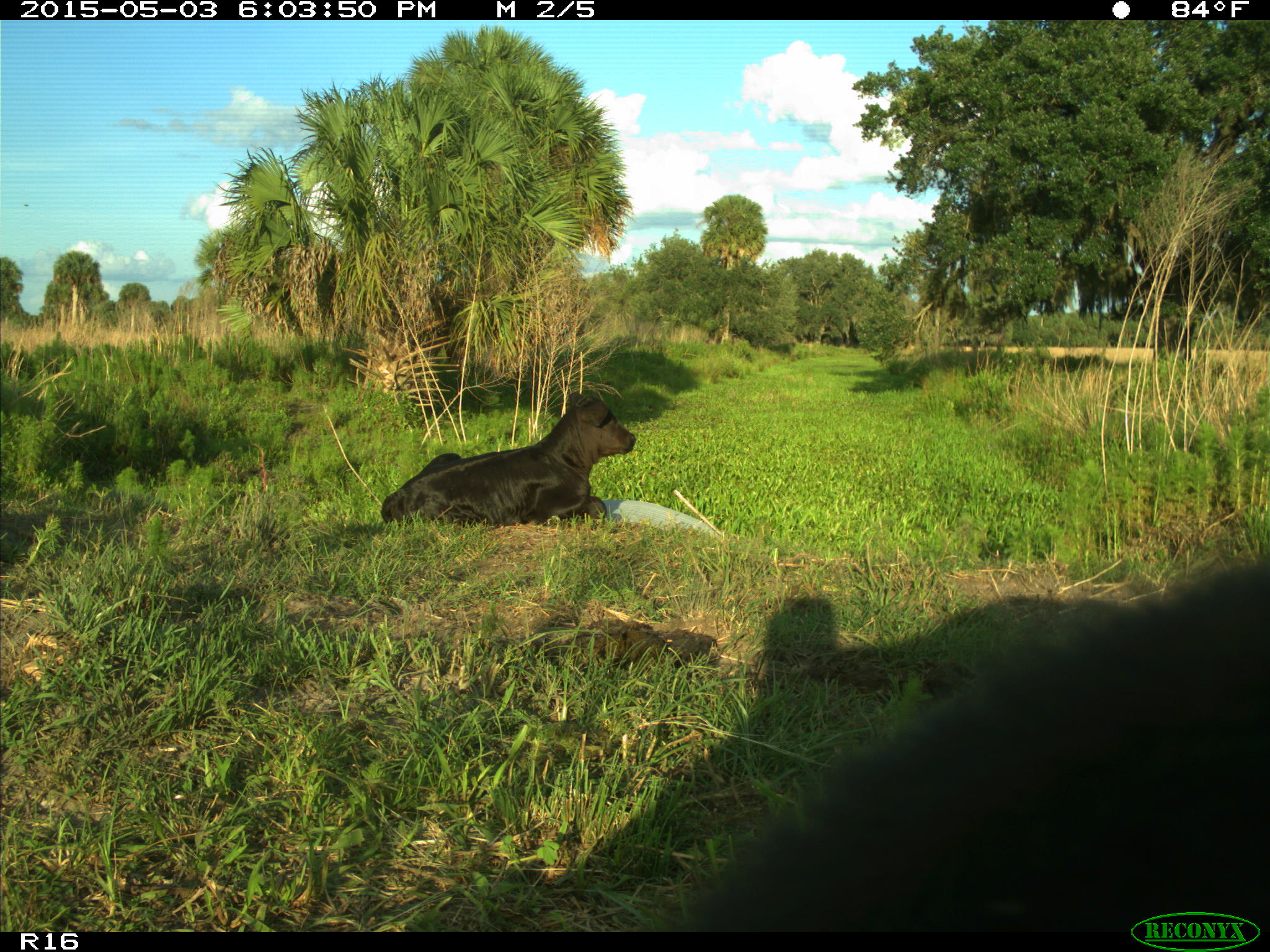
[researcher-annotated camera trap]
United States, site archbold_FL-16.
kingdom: Animalia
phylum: Chordata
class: Mammalia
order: Artiodactyla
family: Bovidae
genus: Bos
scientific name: Bos taurus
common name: domestic cow